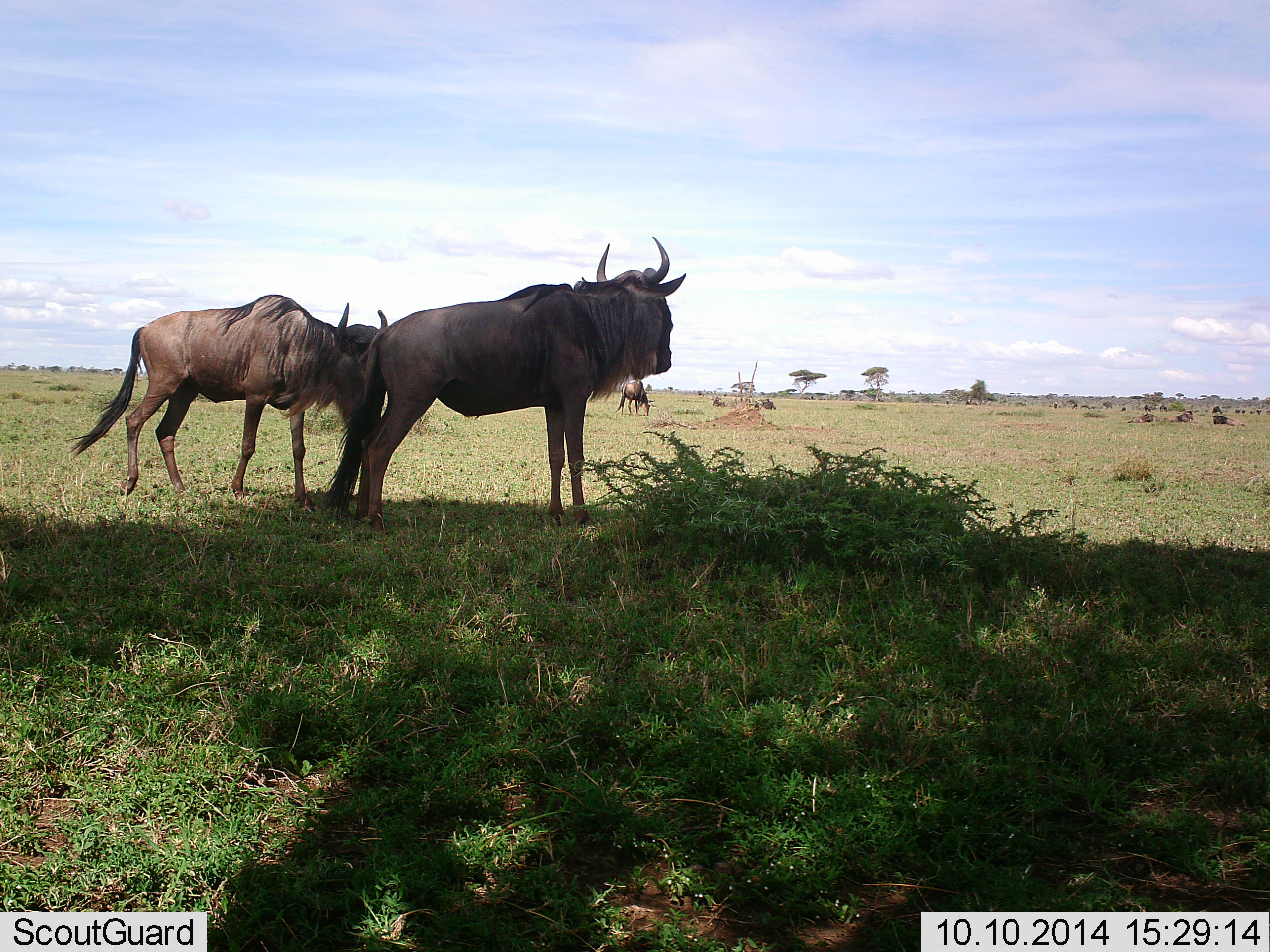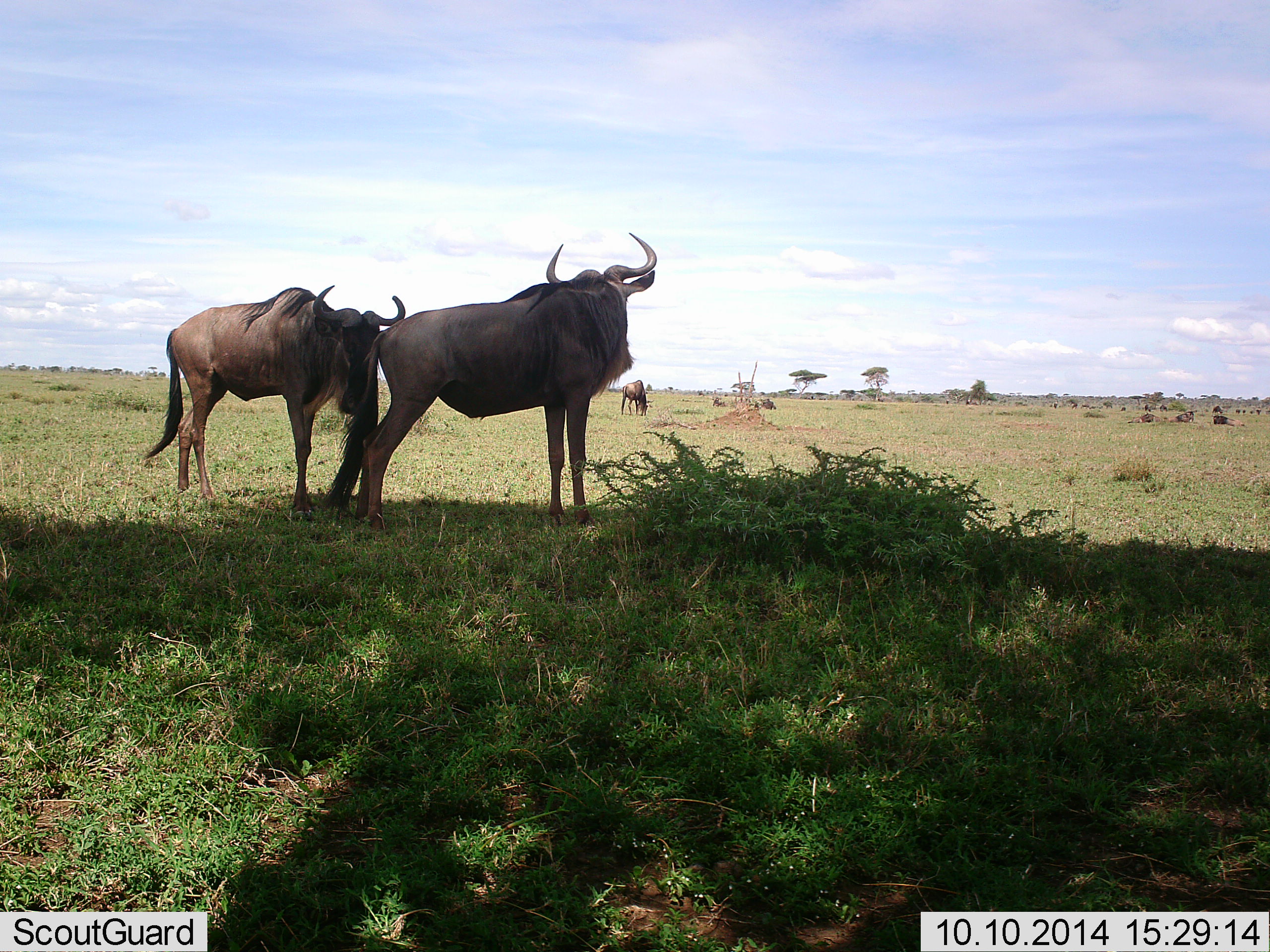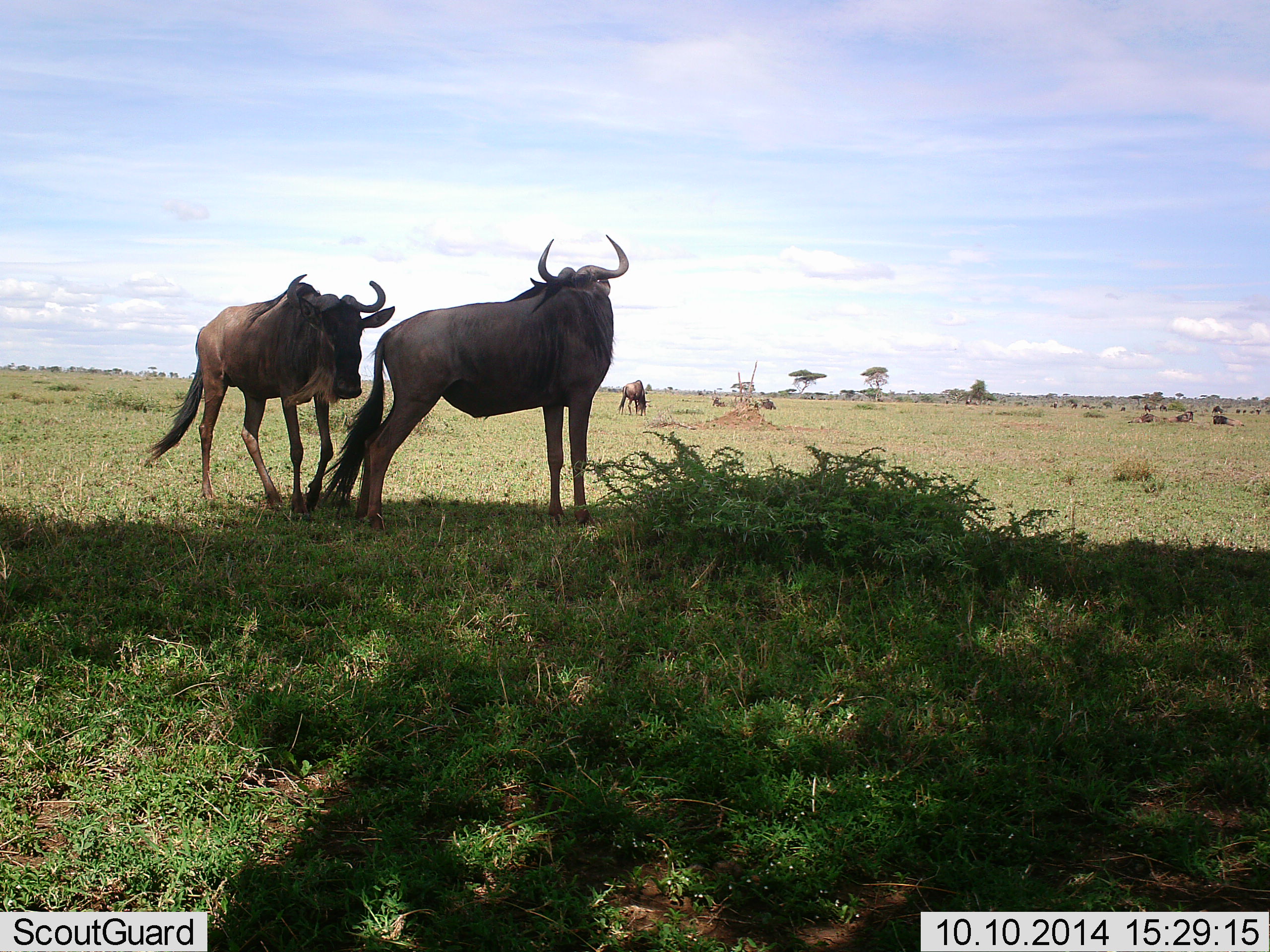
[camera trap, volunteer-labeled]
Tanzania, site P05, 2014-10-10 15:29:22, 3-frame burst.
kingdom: Animalia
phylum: Chordata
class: Mammalia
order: Artiodactyla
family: Bovidae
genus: Connochaetes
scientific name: Connochaetes taurinus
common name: blue wildebeest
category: wildebeest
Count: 3.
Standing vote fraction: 90%.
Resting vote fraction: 20%.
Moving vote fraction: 10%.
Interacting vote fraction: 20%.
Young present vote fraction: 0%.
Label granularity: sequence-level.